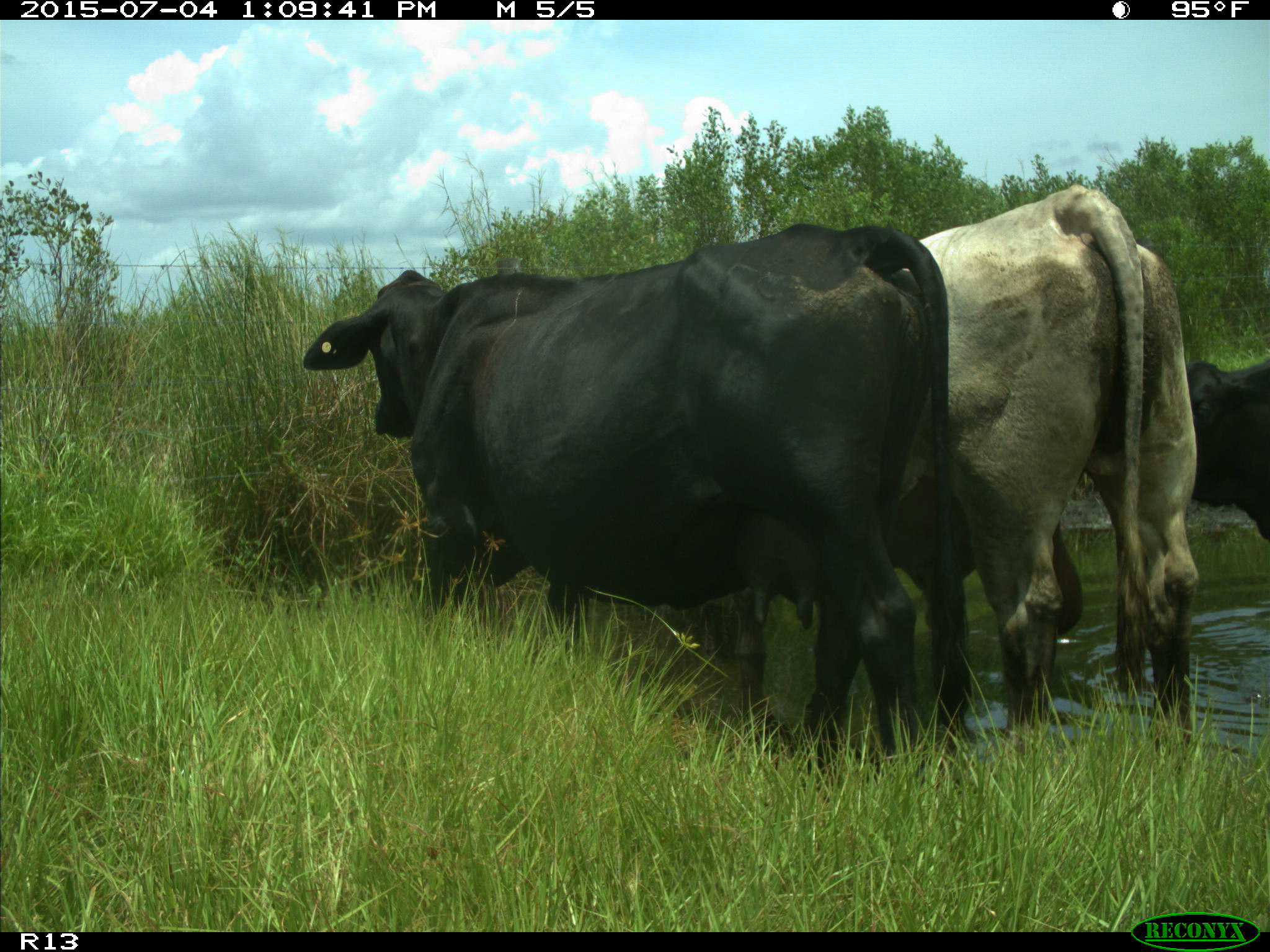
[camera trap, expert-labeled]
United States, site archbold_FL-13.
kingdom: Animalia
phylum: Chordata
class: Mammalia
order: Artiodactyla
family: Bovidae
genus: Bos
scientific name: Bos taurus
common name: domestic cow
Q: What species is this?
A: Bos taurus (domestic cow).